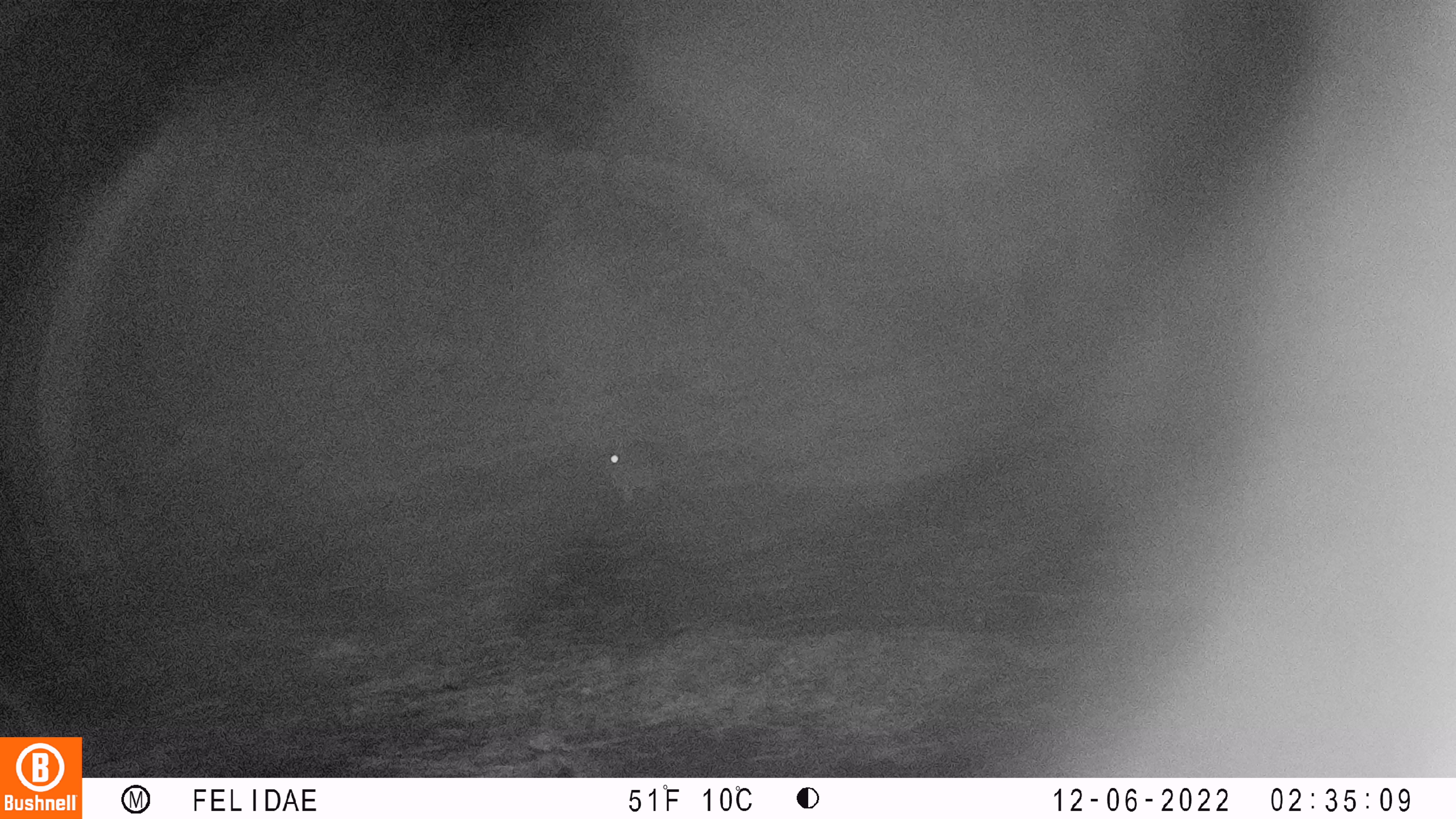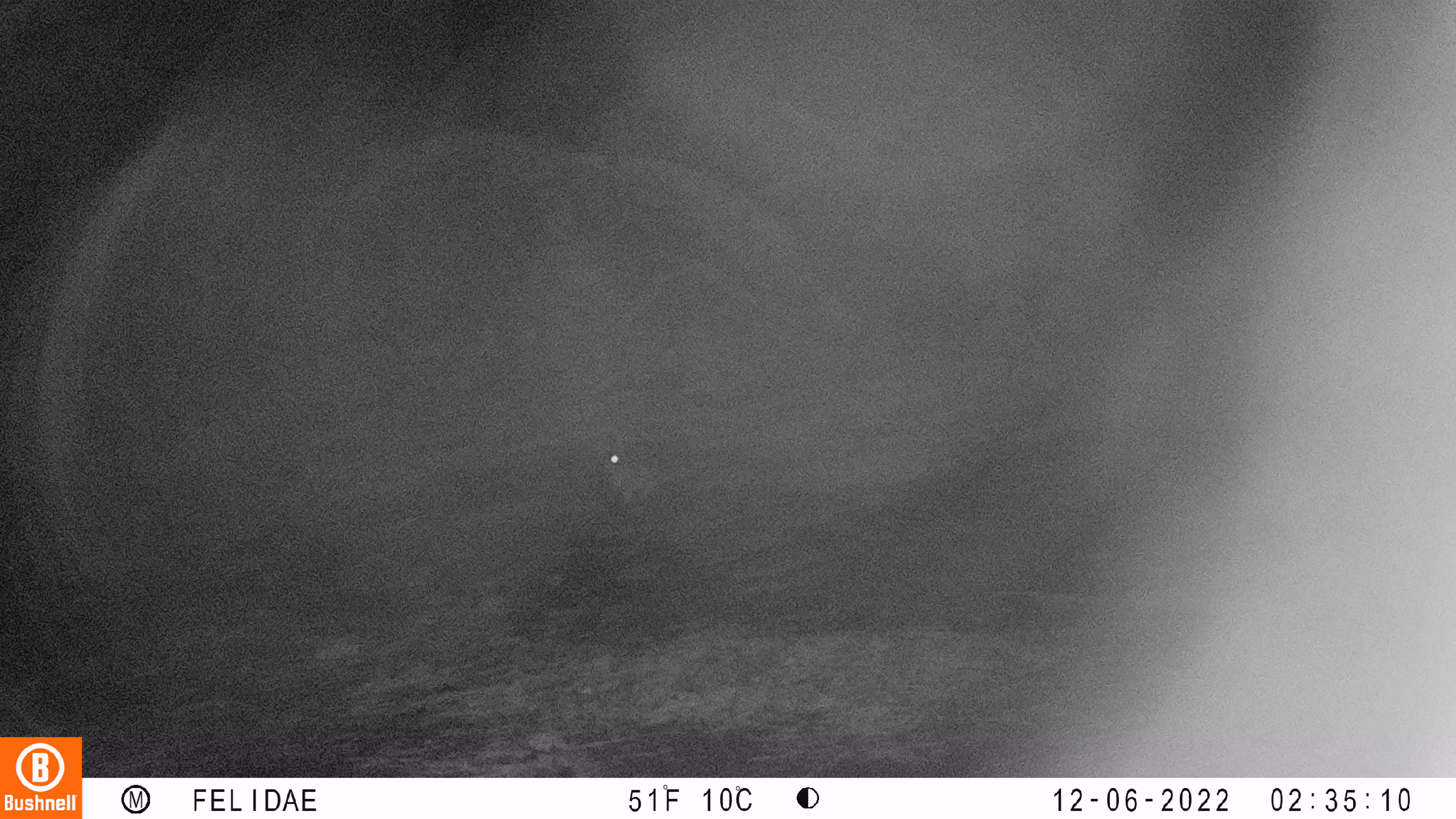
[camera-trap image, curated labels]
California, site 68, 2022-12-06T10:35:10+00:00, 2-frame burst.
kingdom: Animalia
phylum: Chordata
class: Mammalia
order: Lagomorpha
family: Leporidae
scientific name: Leporidae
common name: rabbit